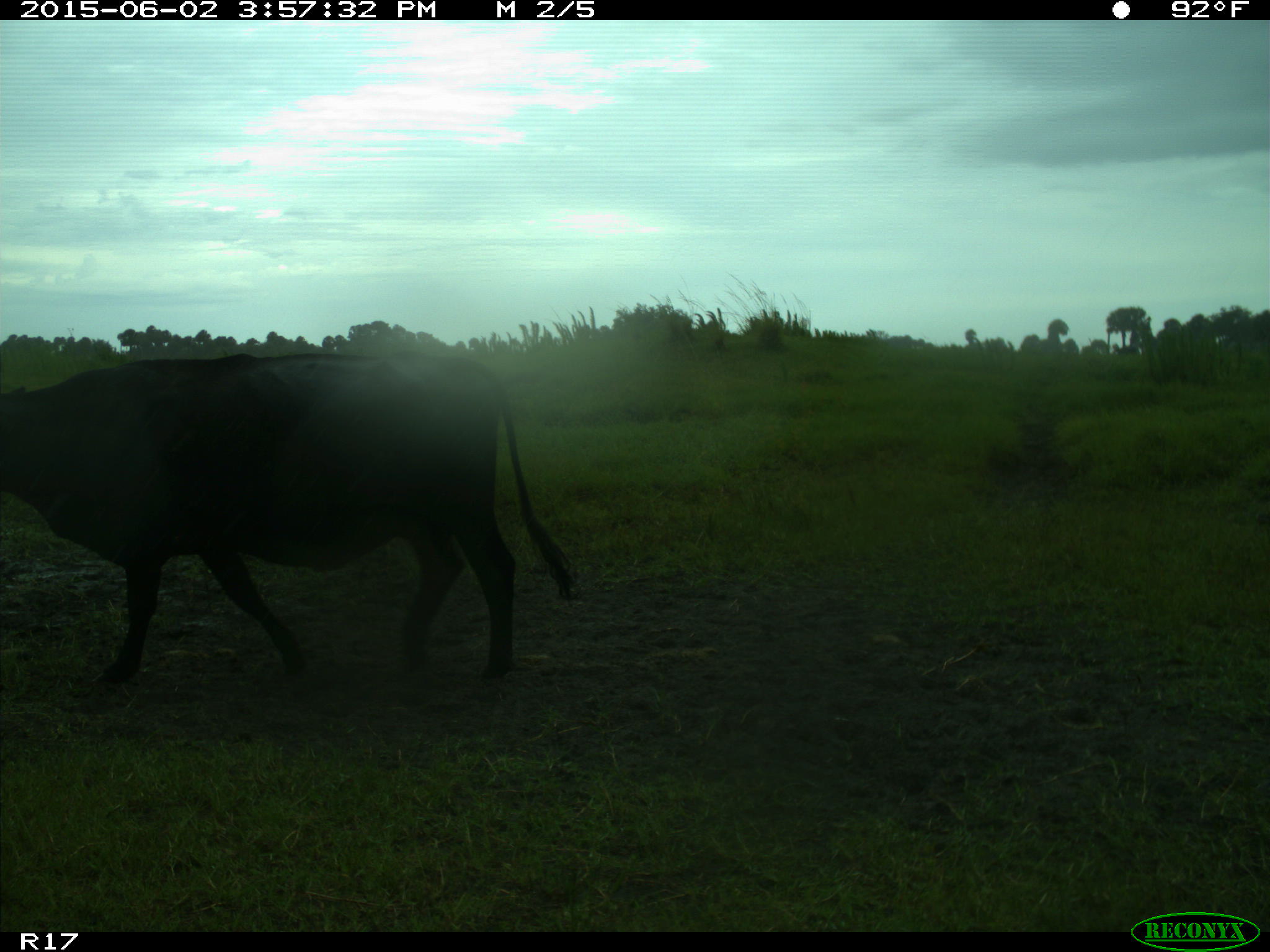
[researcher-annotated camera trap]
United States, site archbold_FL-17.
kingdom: Animalia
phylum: Chordata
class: Mammalia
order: Artiodactyla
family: Bovidae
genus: Bos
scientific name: Bos taurus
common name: domestic cow